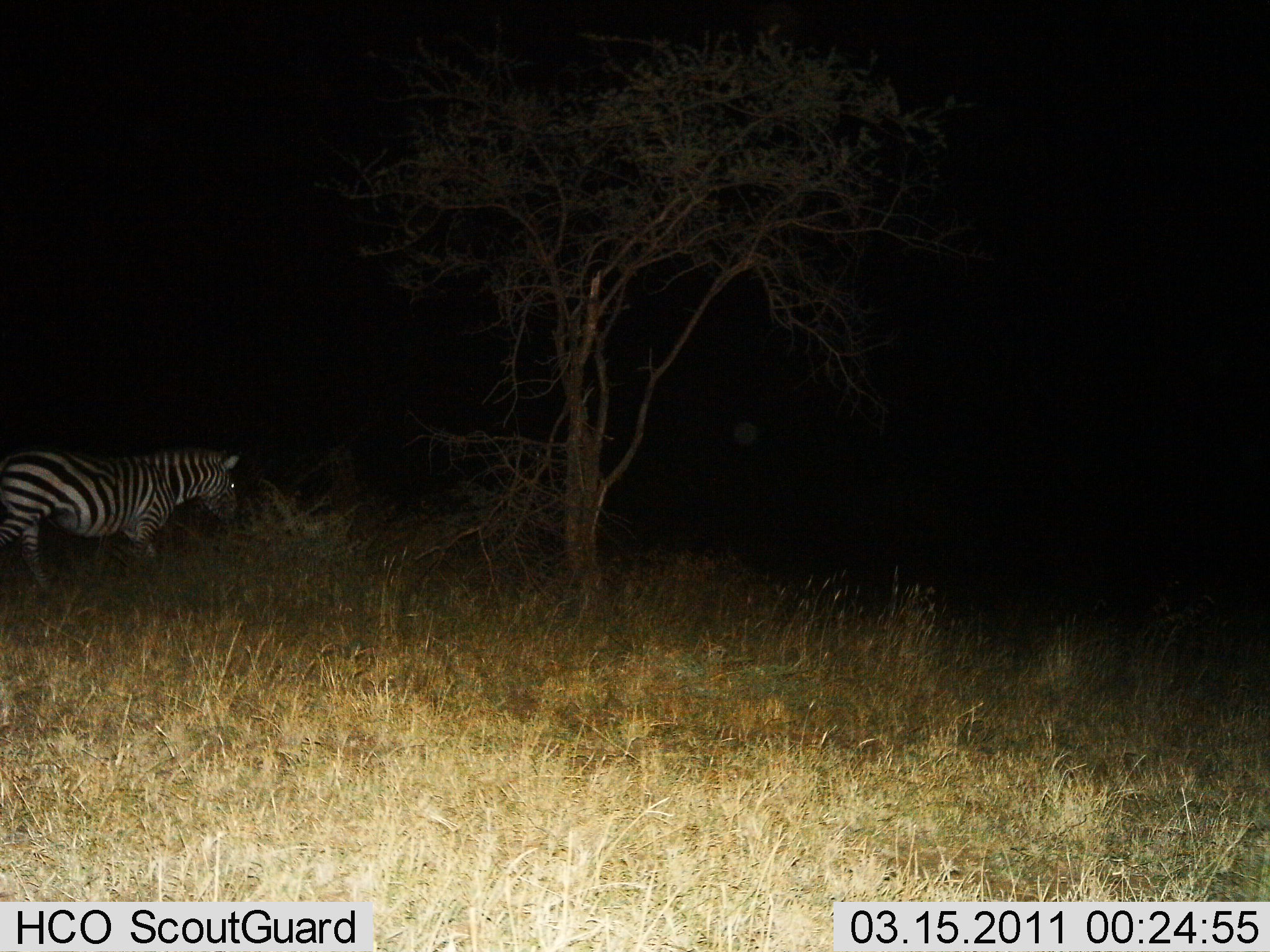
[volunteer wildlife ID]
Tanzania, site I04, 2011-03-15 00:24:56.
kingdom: Animalia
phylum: Chordata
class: Mammalia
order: Perissodactyla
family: Equidae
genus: Equus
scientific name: Equus quagga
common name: plains zebra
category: zebra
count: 1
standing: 55%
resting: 0%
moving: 45%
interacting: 0%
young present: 0%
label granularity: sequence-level